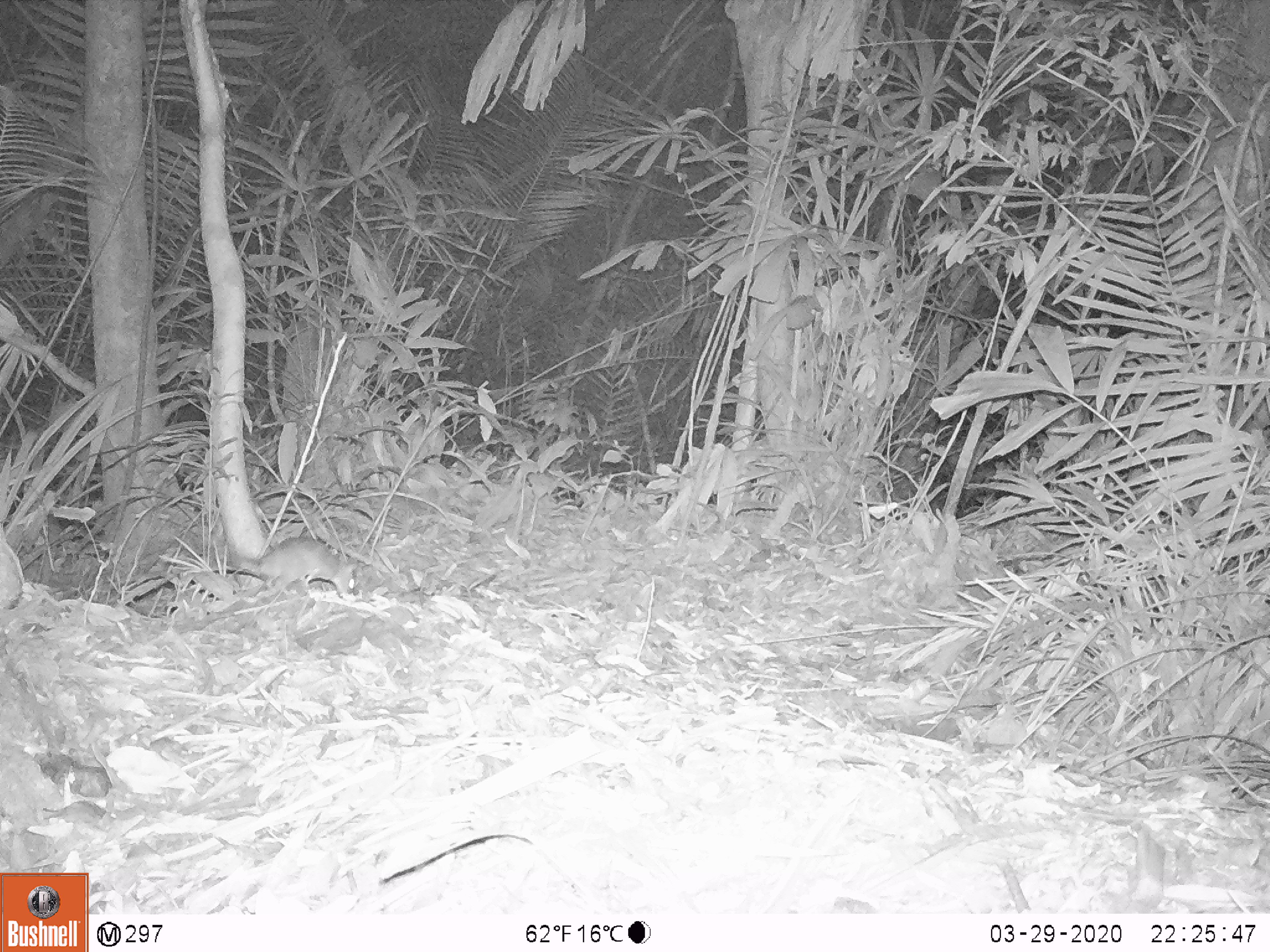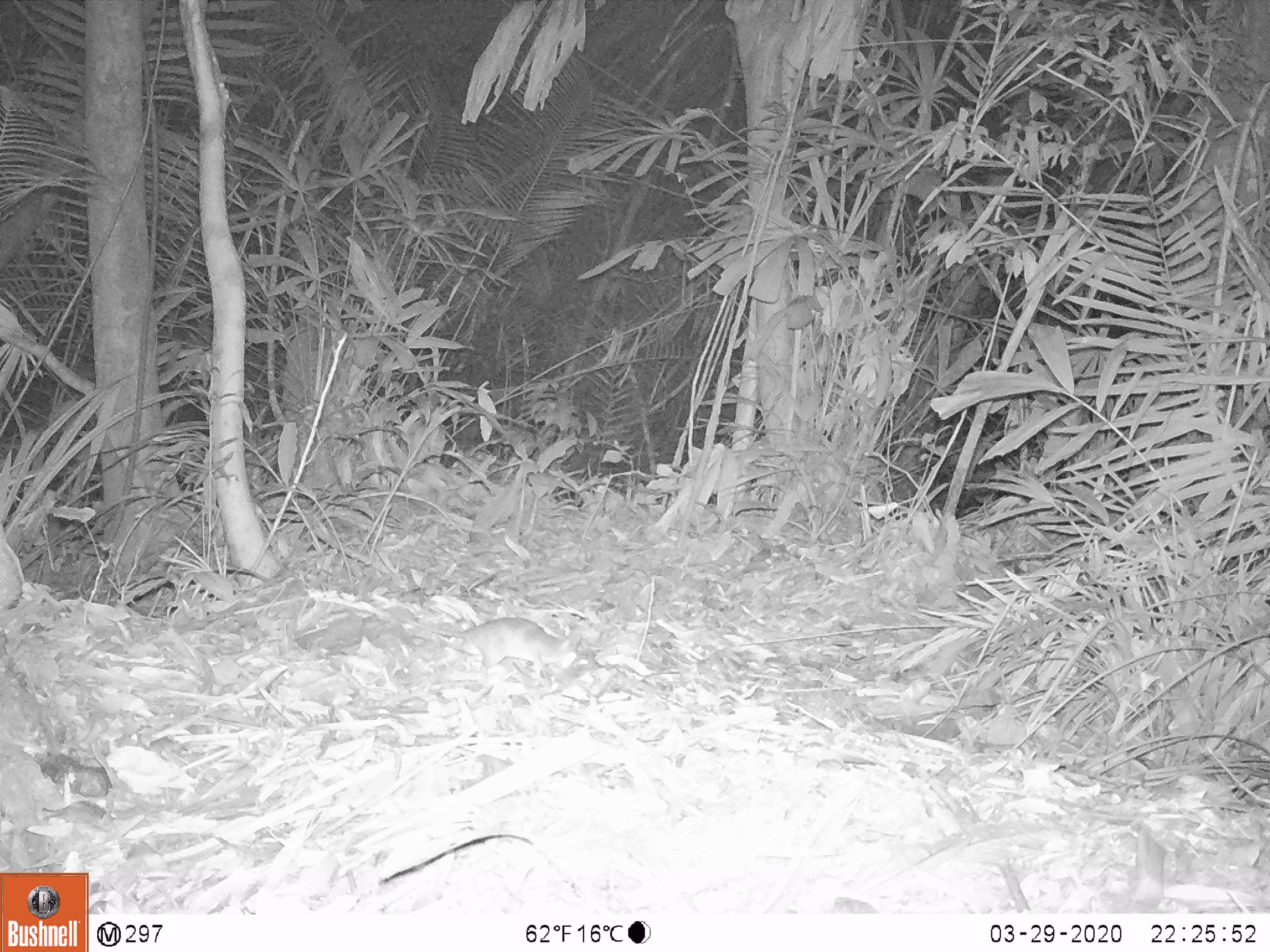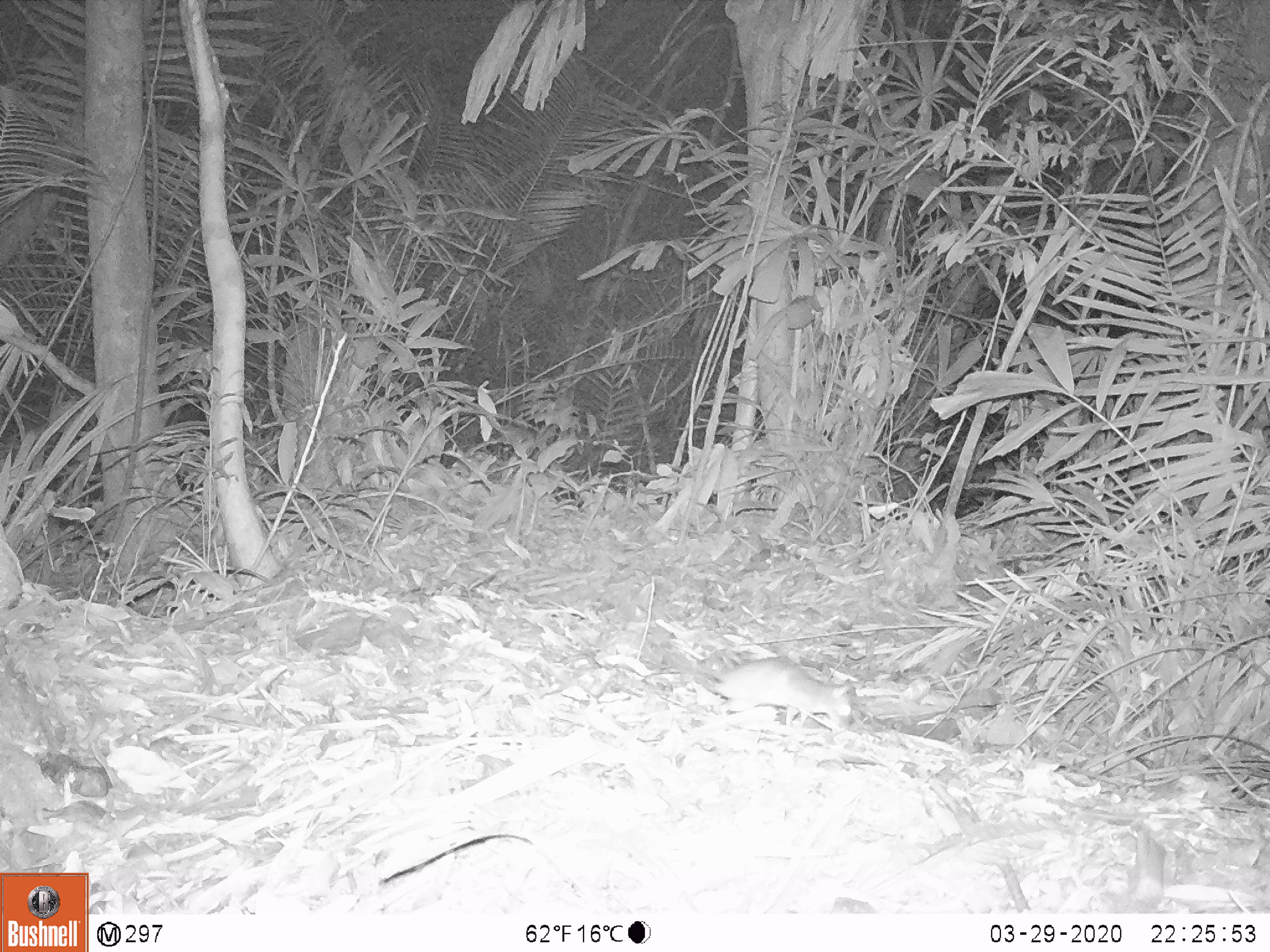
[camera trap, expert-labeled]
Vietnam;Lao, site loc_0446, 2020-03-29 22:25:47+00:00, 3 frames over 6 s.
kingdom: Animalia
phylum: Chordata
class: Mammalia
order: Rodentia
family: Muridae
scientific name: Muridae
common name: old-world mice and rats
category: unidentified murid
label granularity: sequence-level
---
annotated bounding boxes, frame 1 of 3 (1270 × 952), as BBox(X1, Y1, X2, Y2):
unidentified murid: BBox(223, 535, 360, 601)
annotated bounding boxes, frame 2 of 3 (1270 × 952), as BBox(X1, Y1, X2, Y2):
unidentified murid: BBox(385, 612, 584, 689)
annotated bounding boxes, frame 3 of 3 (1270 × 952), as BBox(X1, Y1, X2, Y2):
unidentified murid: BBox(659, 655, 853, 730)